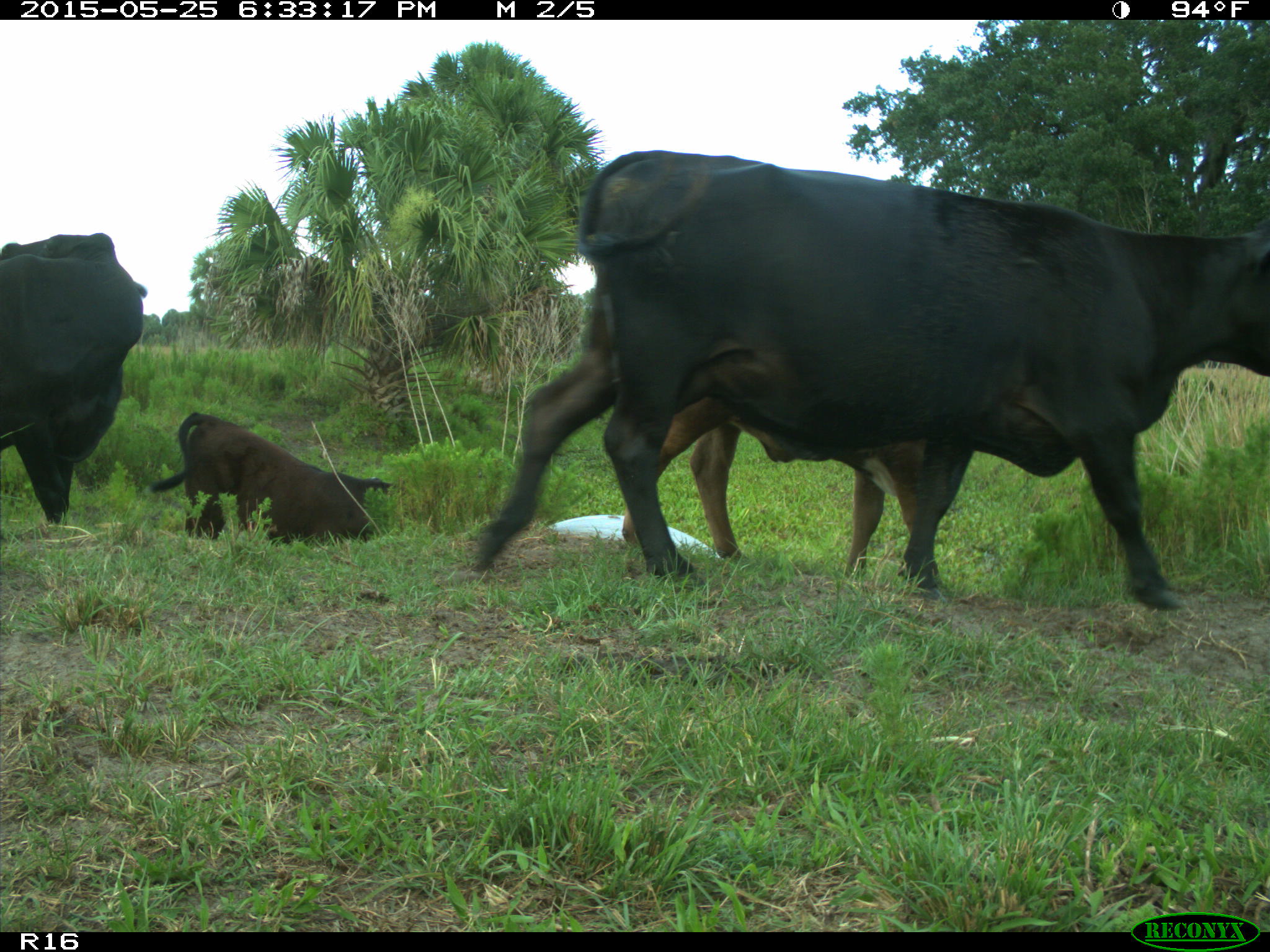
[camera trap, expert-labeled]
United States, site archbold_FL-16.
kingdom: Animalia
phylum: Chordata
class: Mammalia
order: Artiodactyla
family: Bovidae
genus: Bos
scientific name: Bos taurus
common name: domestic cow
Bos taurus (domestic cow).